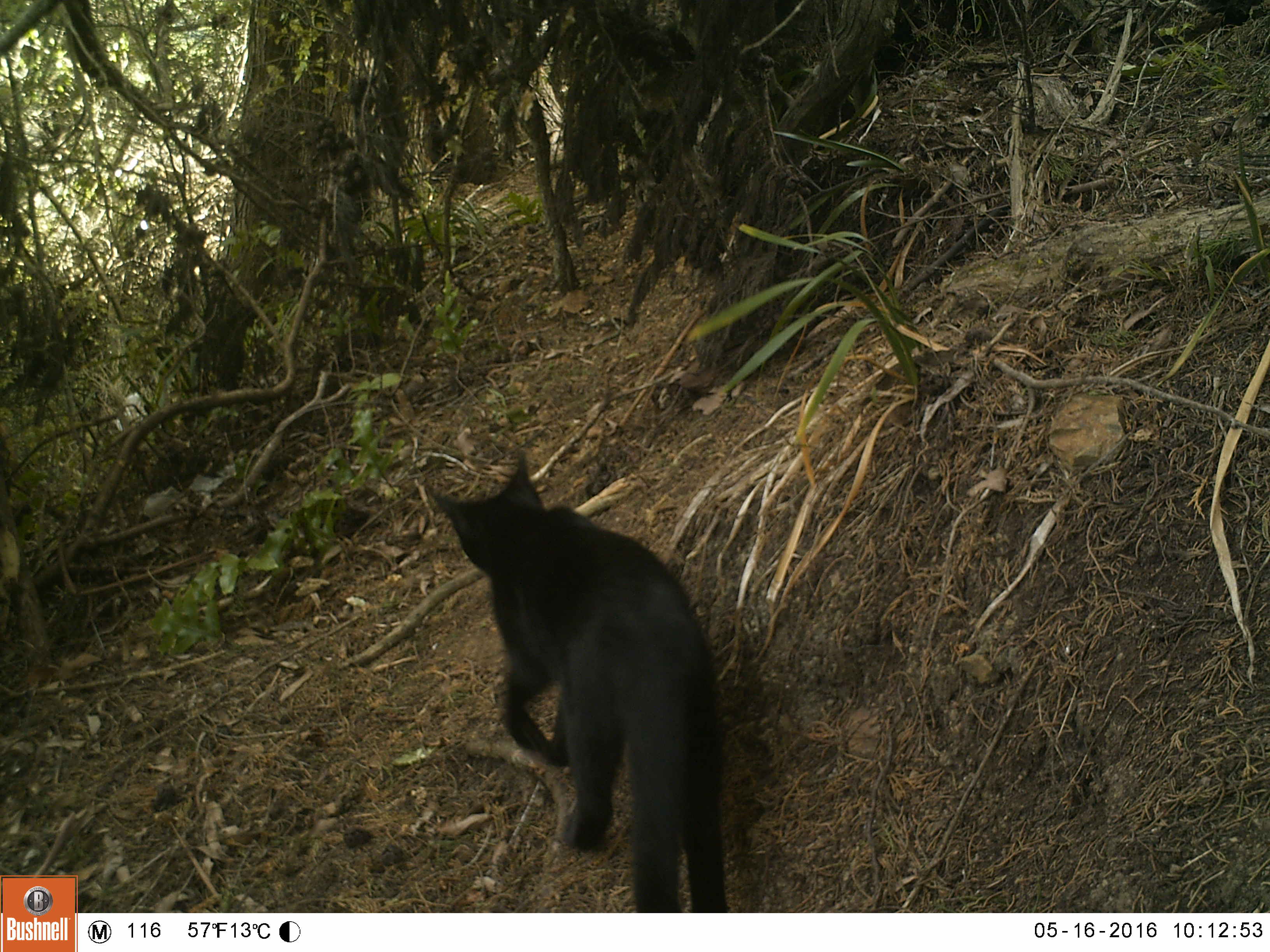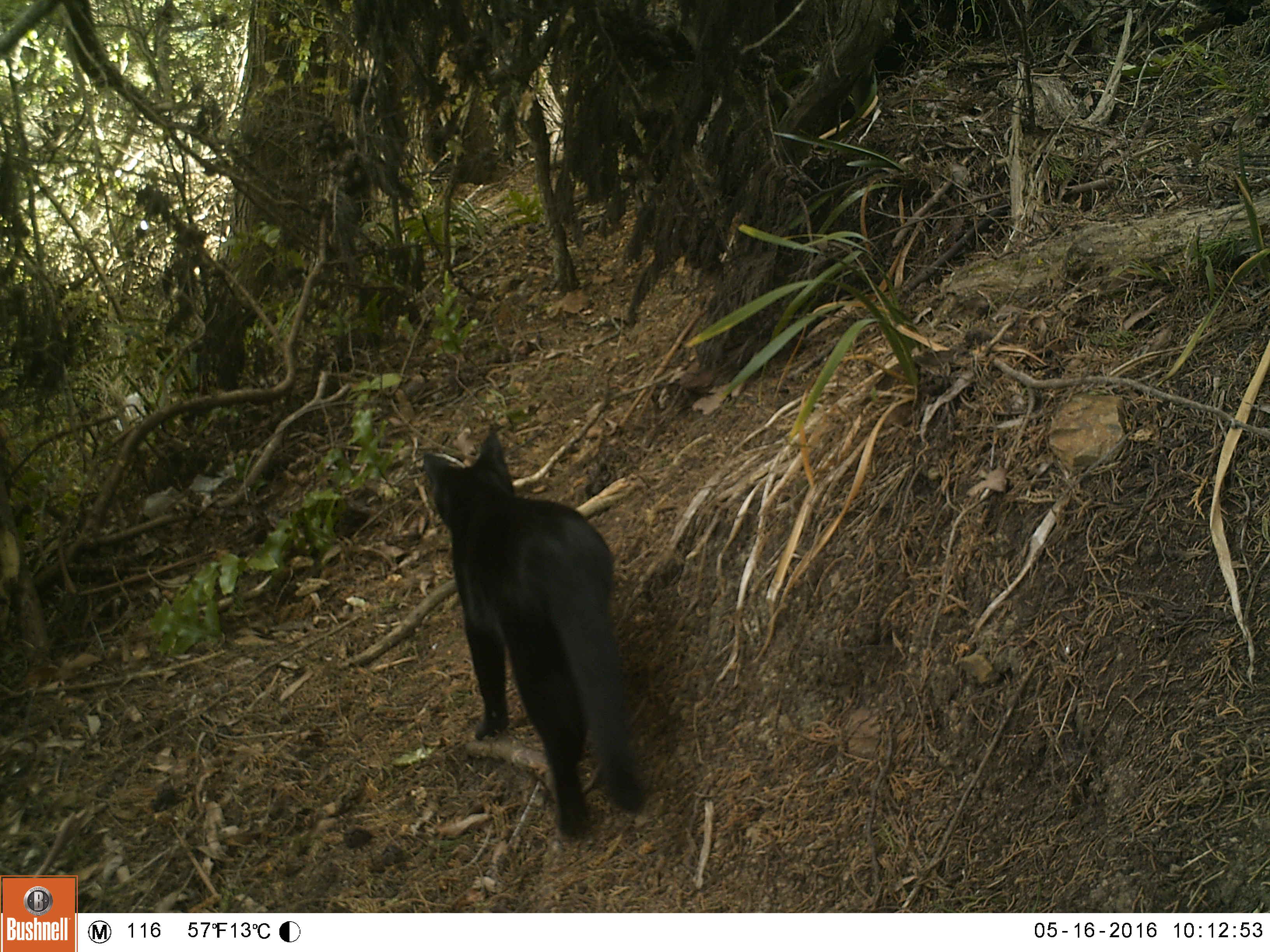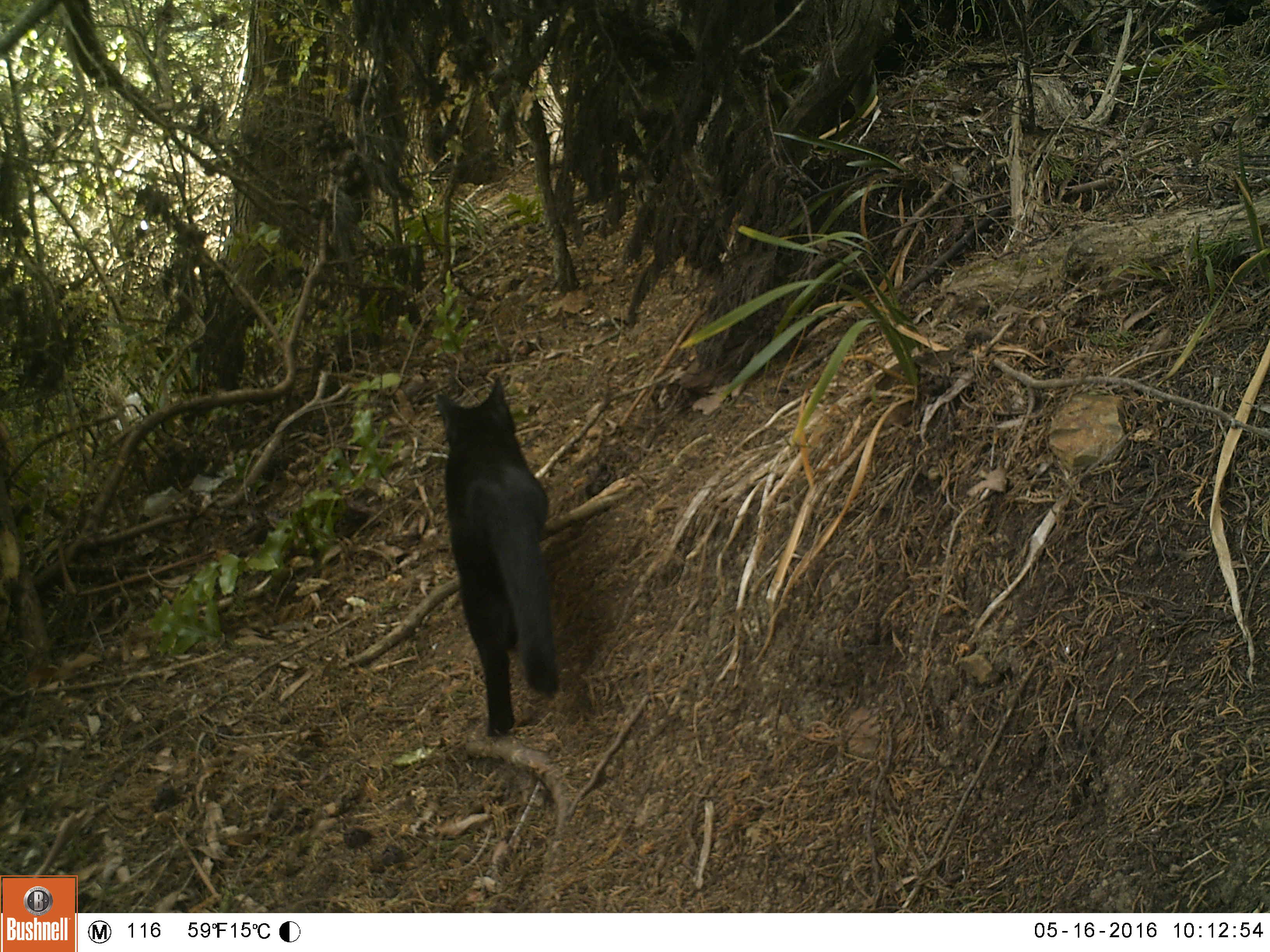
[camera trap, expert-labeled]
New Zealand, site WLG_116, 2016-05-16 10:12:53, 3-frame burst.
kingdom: Animalia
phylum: Chordata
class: Mammalia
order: Carnivora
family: Felidae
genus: Felis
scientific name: Felis catus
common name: domestic cat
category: cat